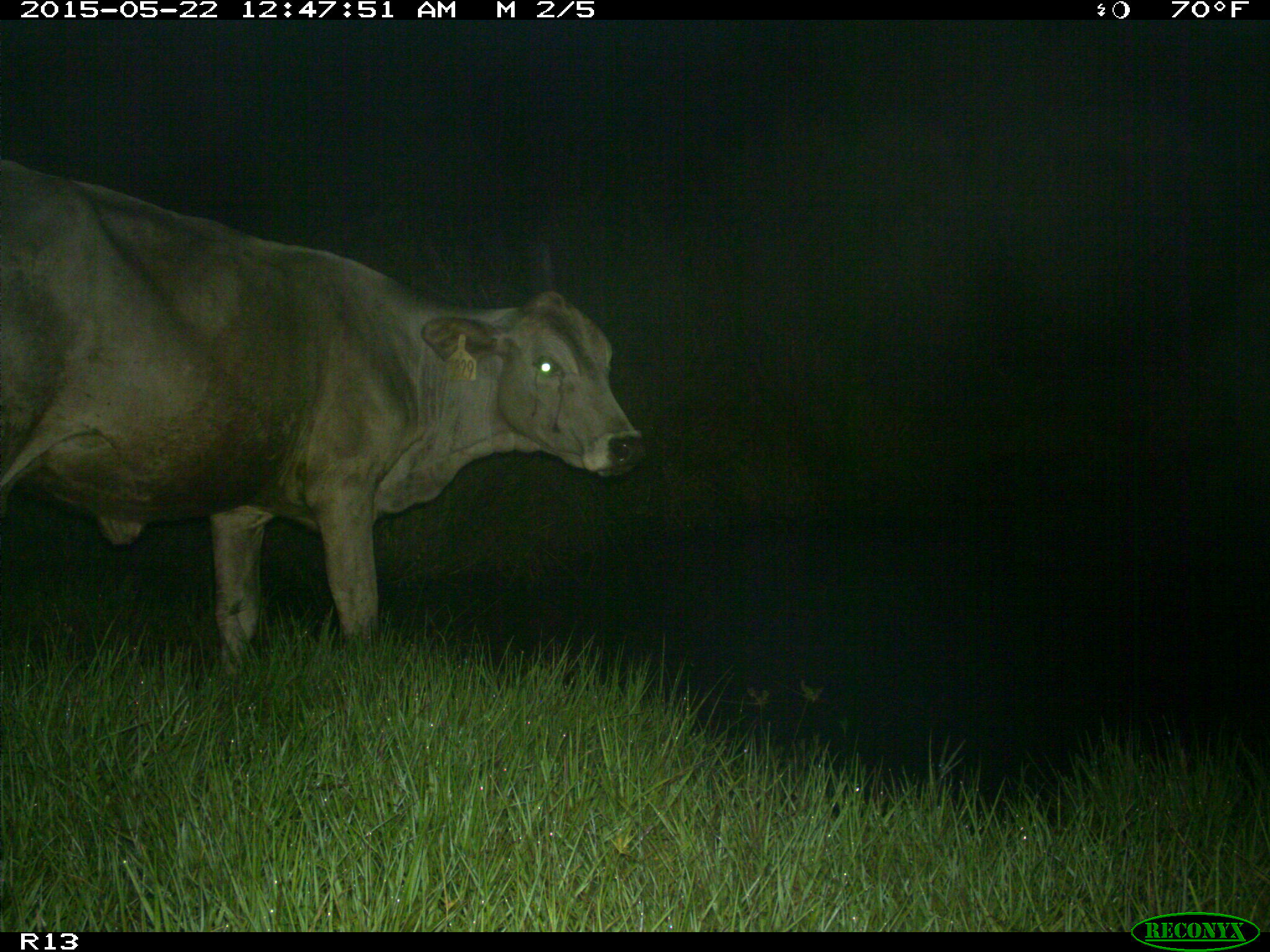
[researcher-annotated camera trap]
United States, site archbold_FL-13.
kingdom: Animalia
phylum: Chordata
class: Mammalia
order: Artiodactyla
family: Bovidae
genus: Bos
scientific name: Bos taurus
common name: domestic cow